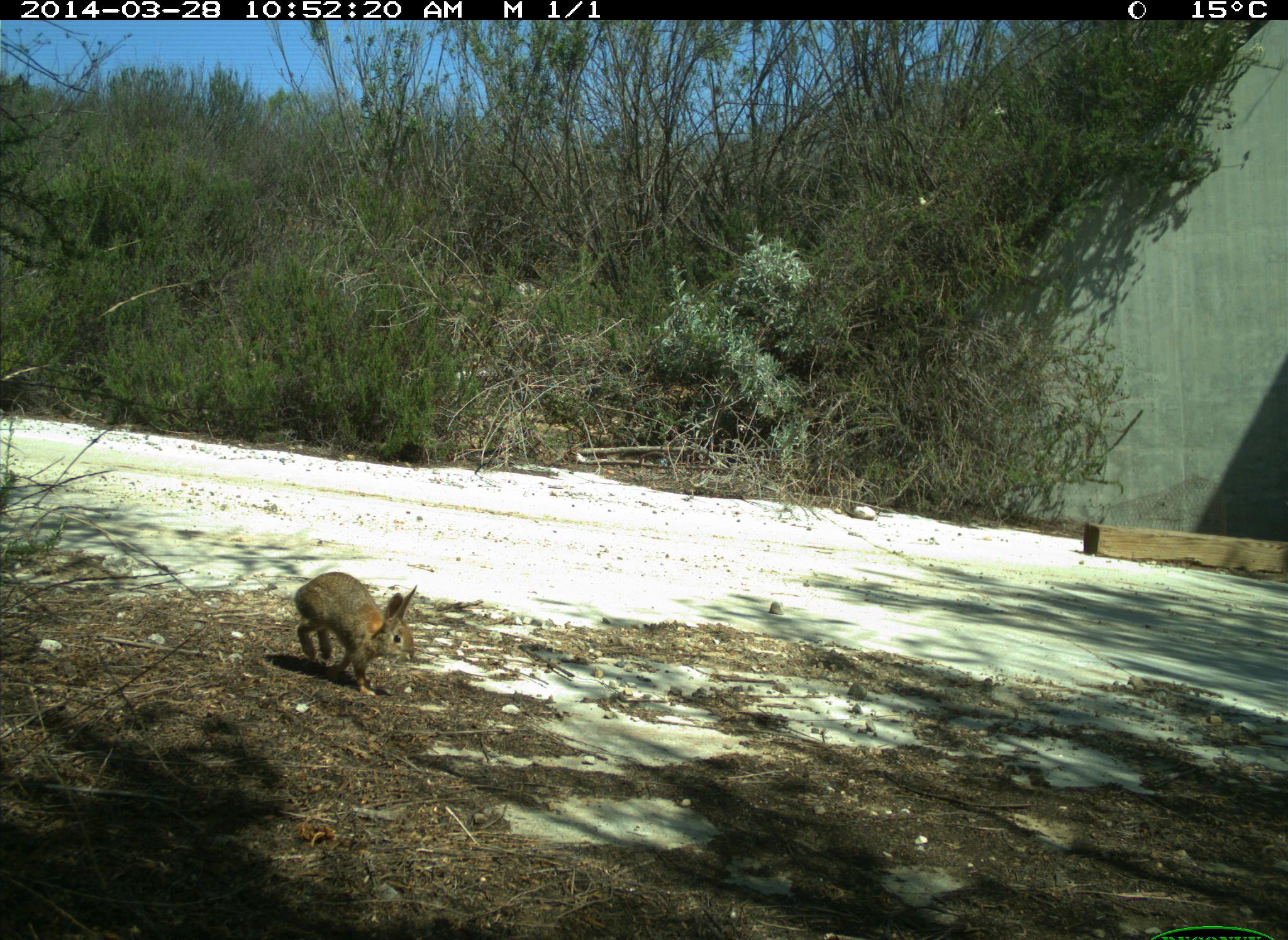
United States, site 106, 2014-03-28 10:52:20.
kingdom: Animalia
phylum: Chordata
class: Mammalia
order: Lagomorpha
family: Leporidae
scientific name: Leporidae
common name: rabbits and hares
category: rabbit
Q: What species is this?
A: Rabbit (rabbits and hares) (Leporidae).